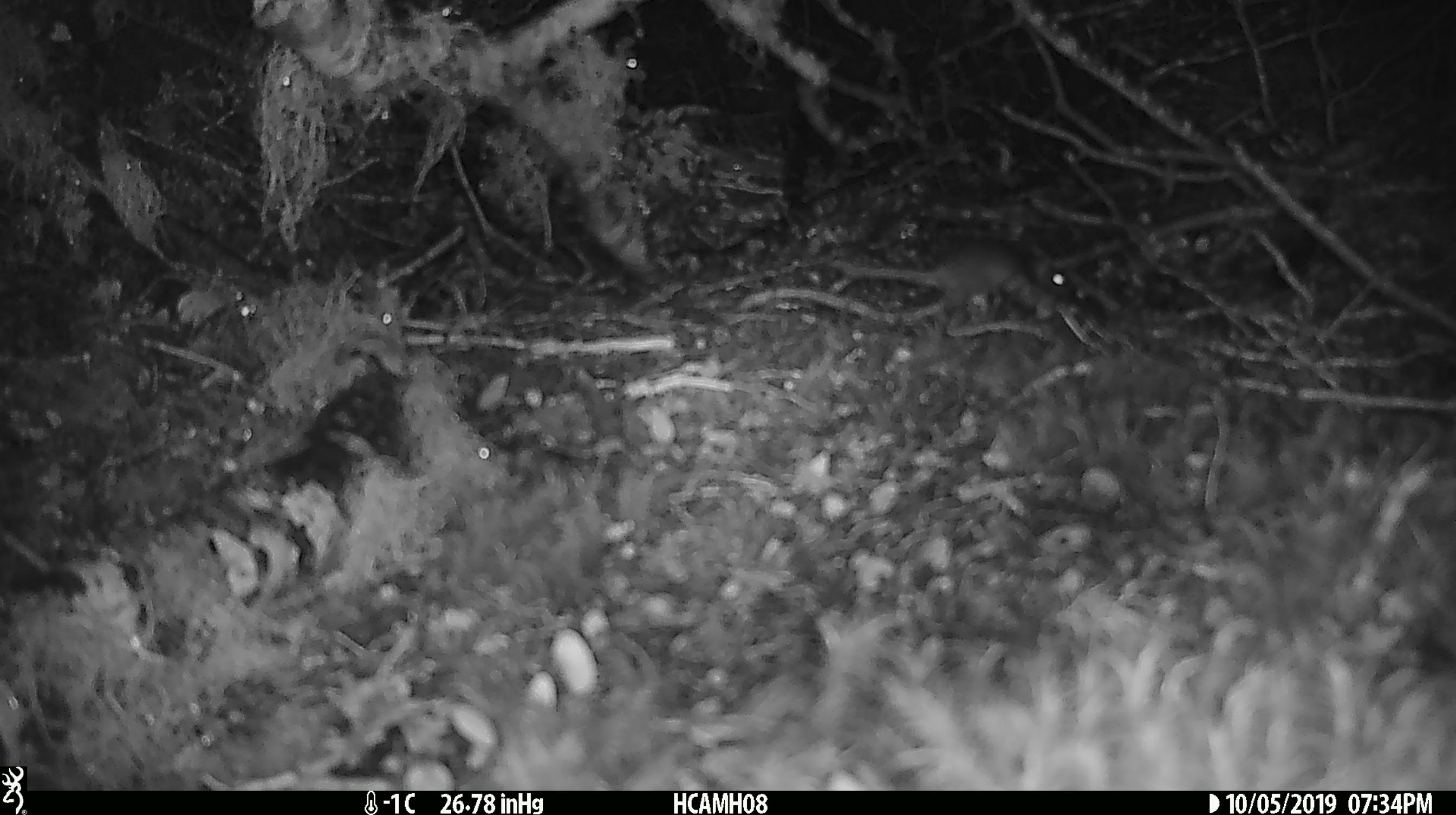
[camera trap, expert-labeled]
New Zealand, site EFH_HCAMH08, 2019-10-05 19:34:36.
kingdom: Animalia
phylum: Chordata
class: Mammalia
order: Rodentia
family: Muridae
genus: Mus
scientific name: Mus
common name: mouse